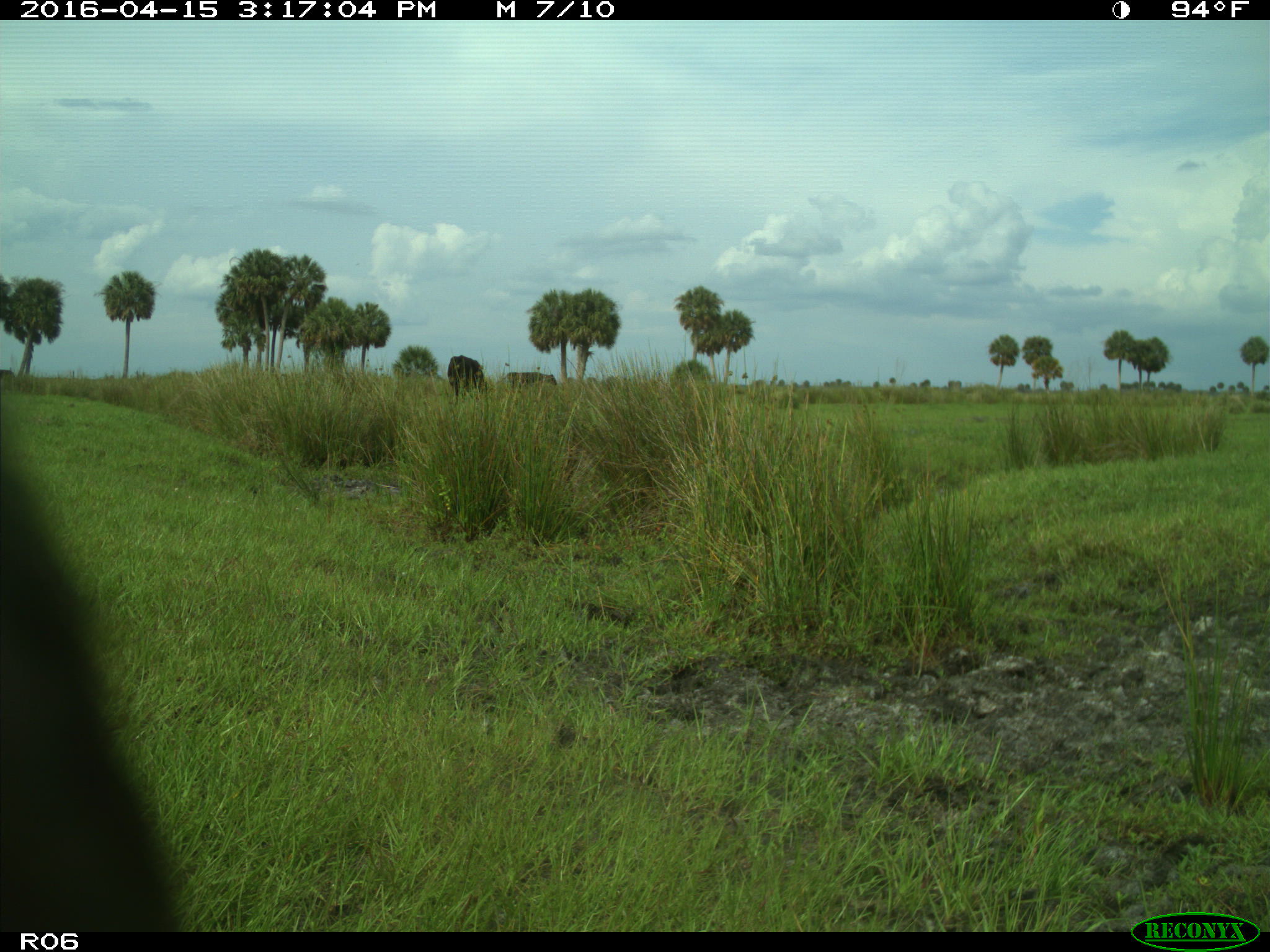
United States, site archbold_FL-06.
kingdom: Animalia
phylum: Chordata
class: Mammalia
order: Artiodactyla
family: Bovidae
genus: Bos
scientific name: Bos taurus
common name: domestic cow